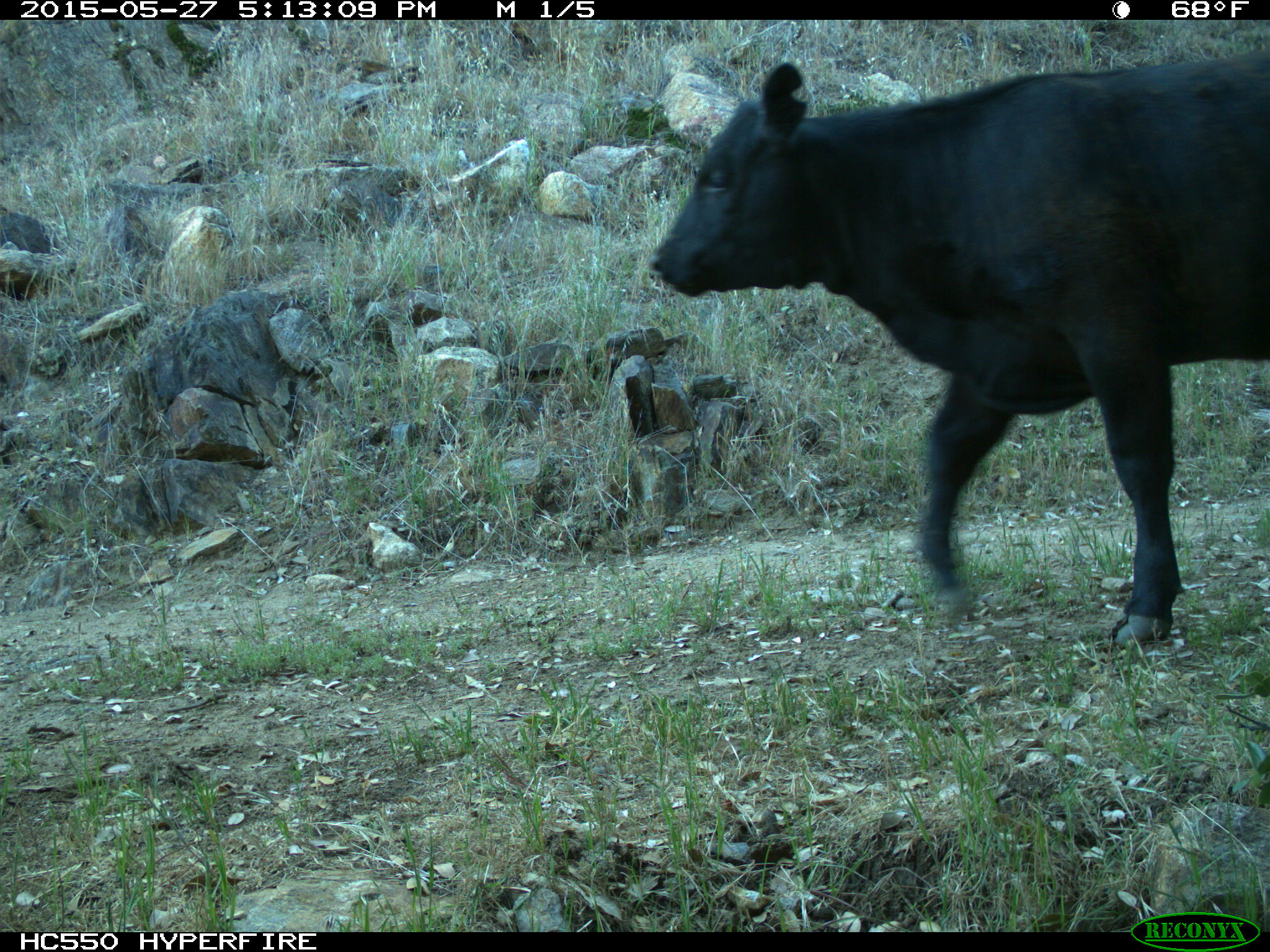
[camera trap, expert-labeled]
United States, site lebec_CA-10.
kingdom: Animalia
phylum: Chordata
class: Mammalia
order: Artiodactyla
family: Bovidae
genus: Bos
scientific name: Bos taurus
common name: domestic cow